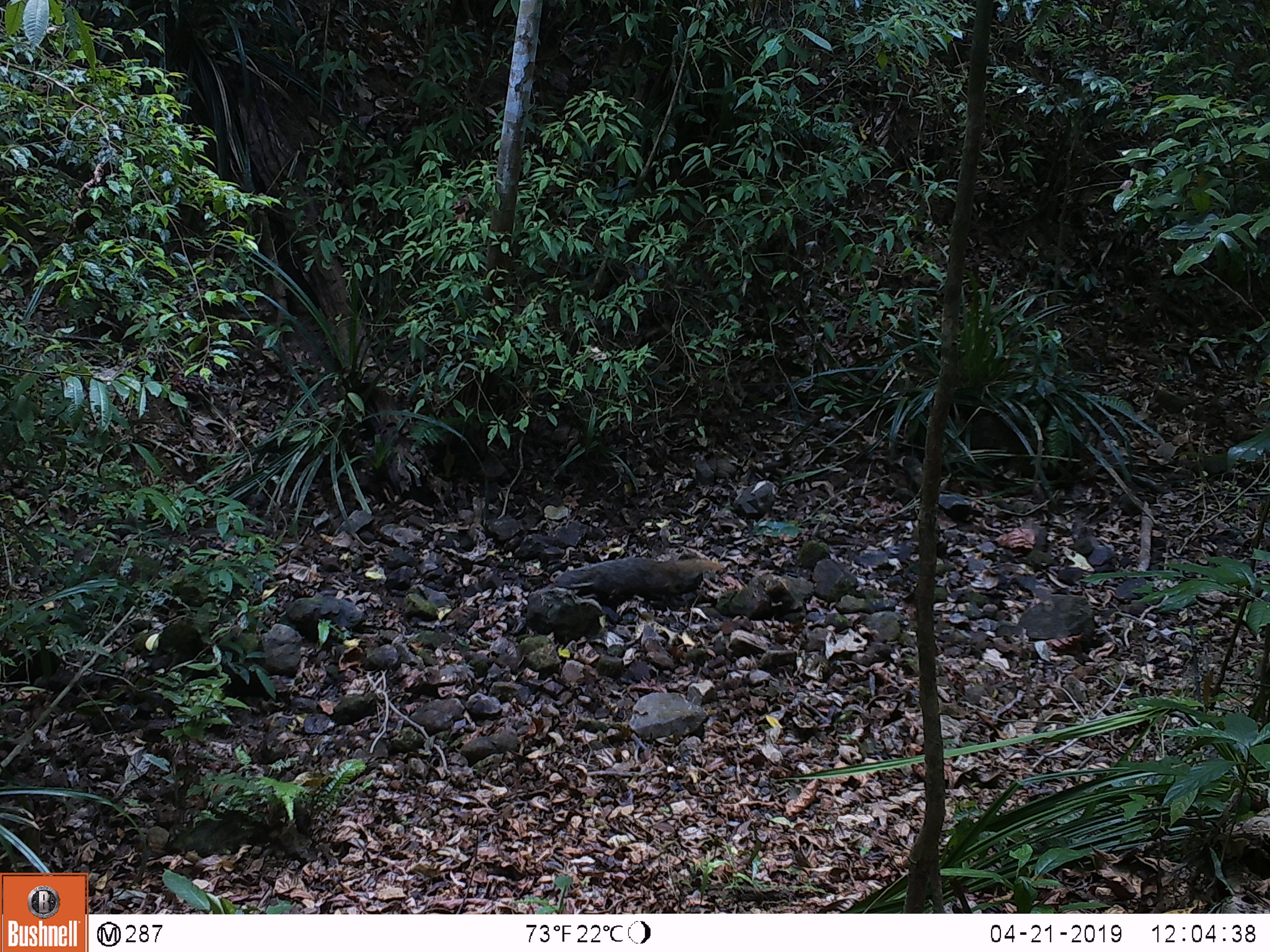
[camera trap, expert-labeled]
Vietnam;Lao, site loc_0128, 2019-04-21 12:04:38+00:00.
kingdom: Animalia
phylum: Chordata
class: Mammalia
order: Carnivora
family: Herpestidae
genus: Urva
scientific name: Urva urva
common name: crab-eating mongoose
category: crab eating mongoose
Crab eating mongoose (crab-eating mongoose) (Urva urva). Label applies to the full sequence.